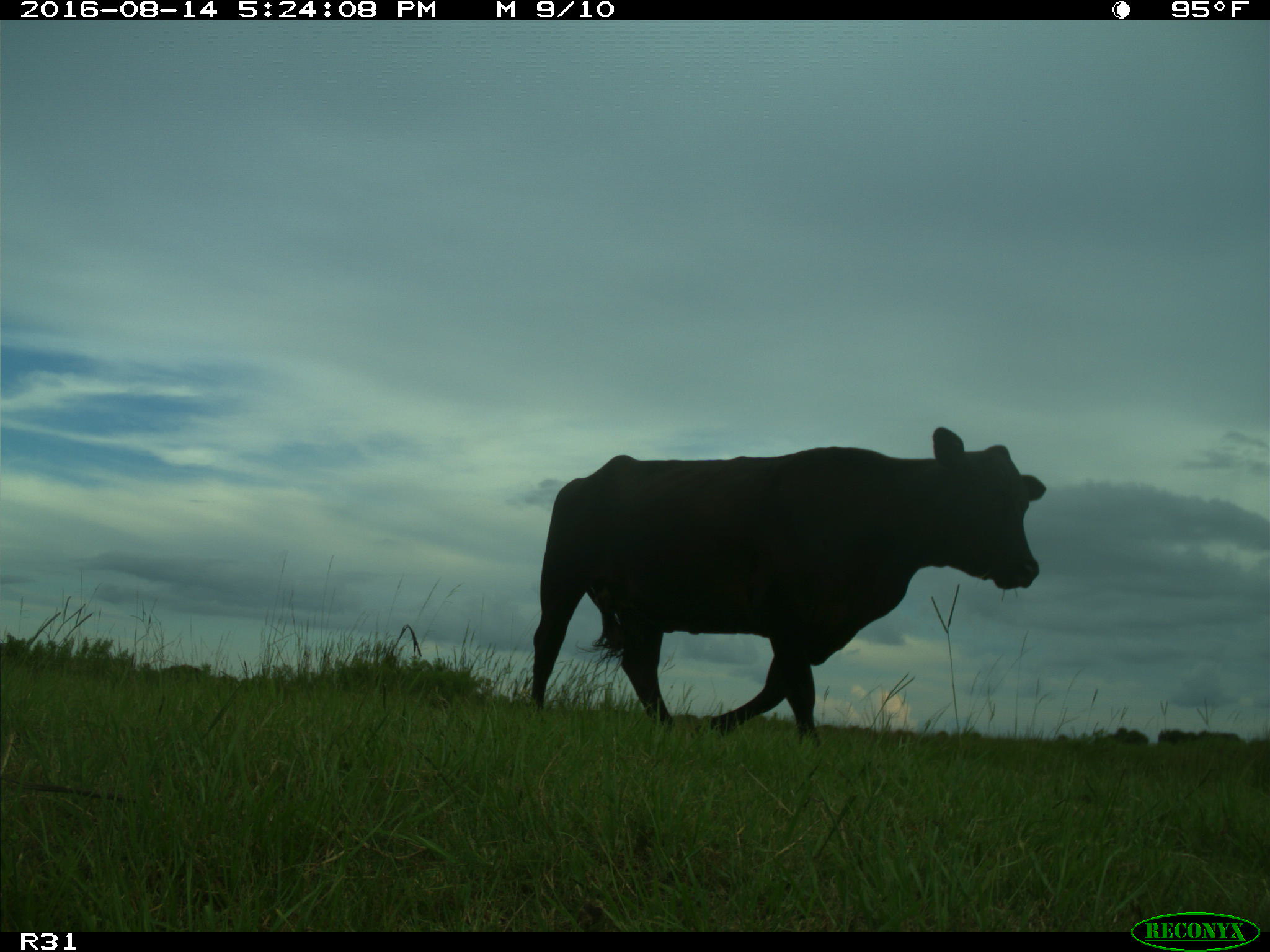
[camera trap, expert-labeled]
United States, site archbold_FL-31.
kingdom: Animalia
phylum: Chordata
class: Mammalia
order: Artiodactyla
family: Bovidae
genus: Bos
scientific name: Bos taurus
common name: domestic cow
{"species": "Bos taurus (domestic cow)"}